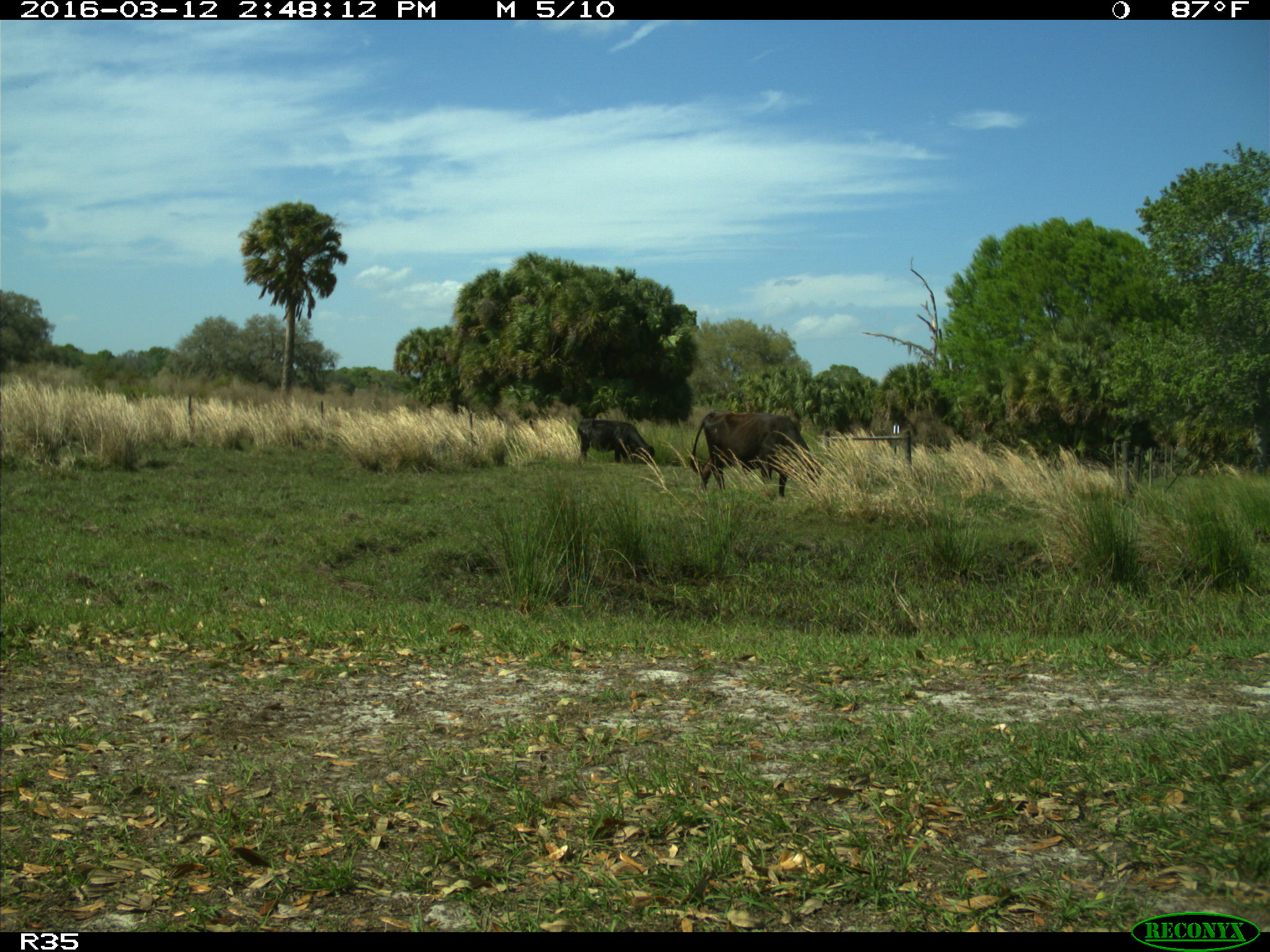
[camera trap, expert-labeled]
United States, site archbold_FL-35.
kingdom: Animalia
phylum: Chordata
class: Mammalia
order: Artiodactyla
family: Bovidae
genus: Bos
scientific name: Bos taurus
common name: domestic cow